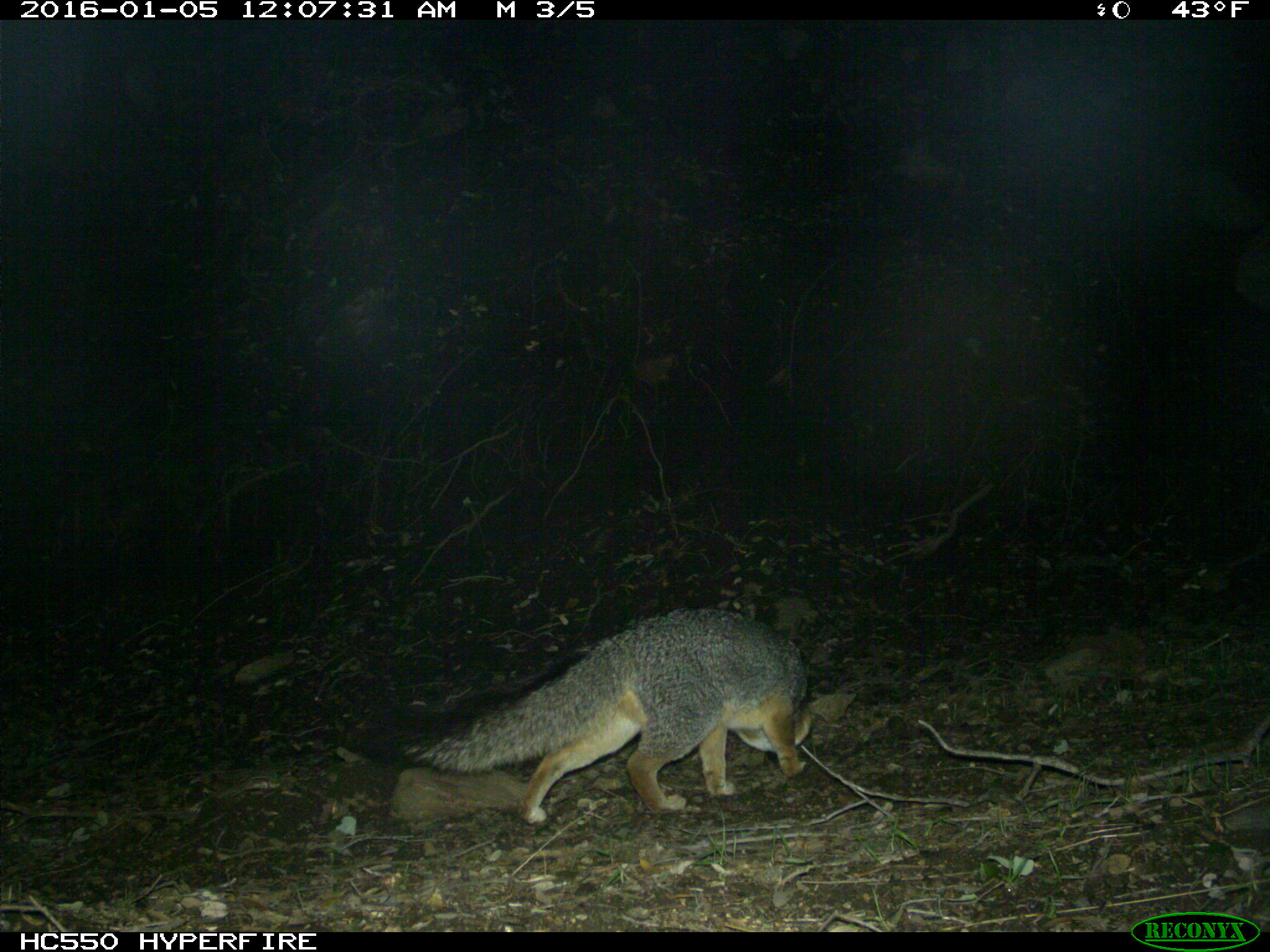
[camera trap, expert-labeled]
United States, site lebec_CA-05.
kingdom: Animalia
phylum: Chordata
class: Mammalia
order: Carnivora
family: Canidae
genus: Urocyon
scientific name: Urocyon cinereoargenteus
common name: gray fox